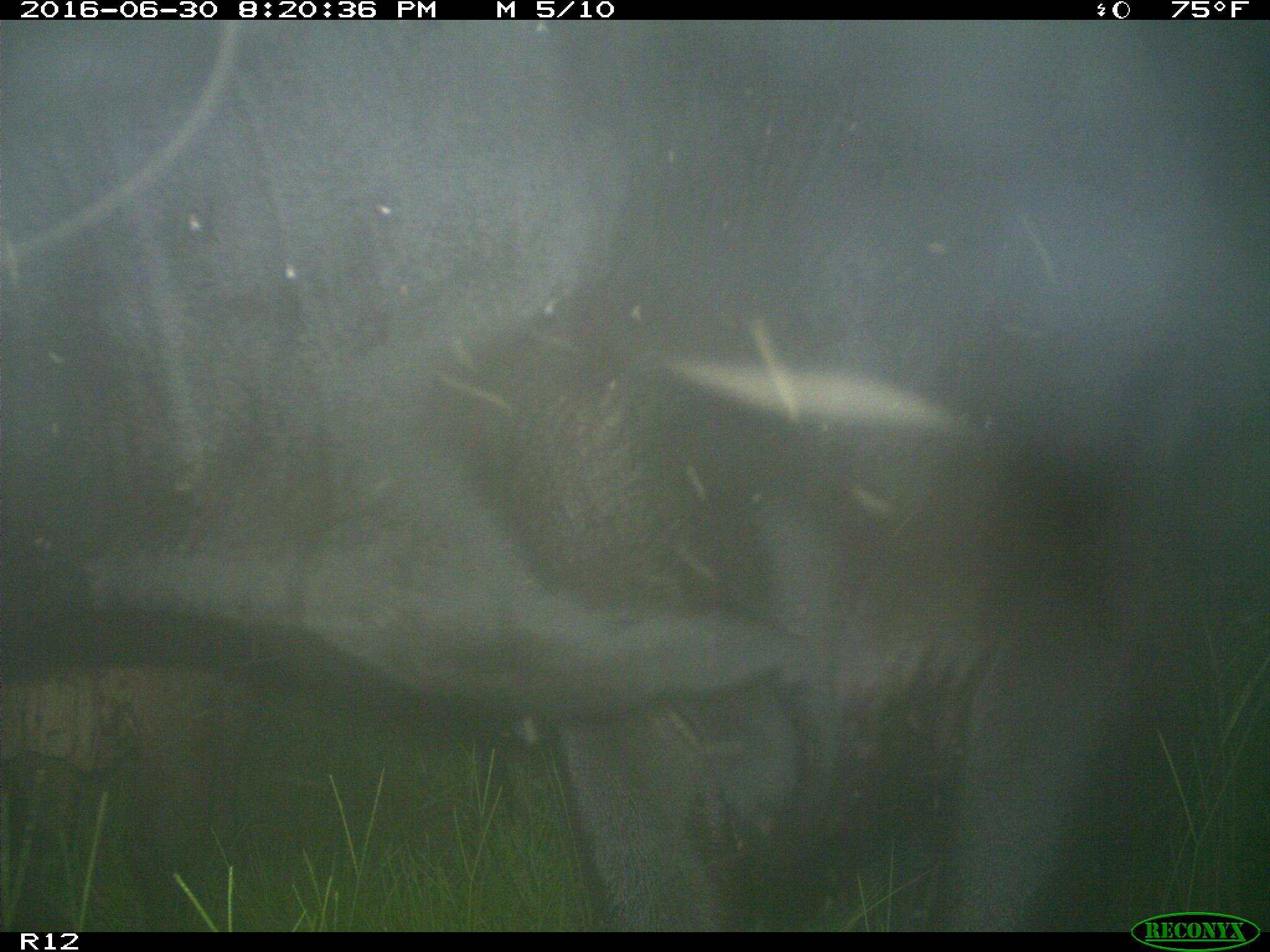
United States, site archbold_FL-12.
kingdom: Animalia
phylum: Chordata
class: Mammalia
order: Artiodactyla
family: Bovidae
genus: Bos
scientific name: Bos taurus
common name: domestic cow